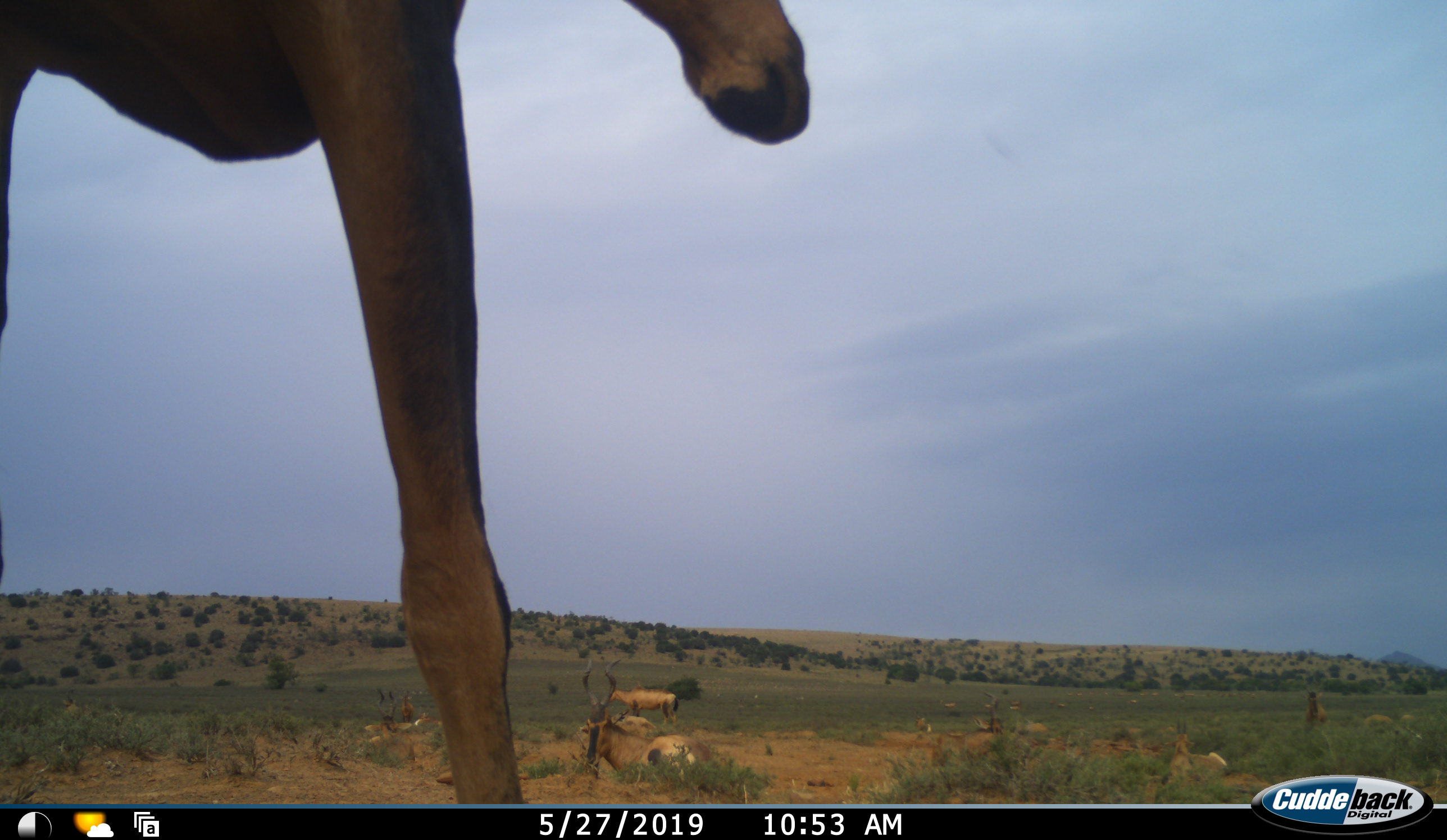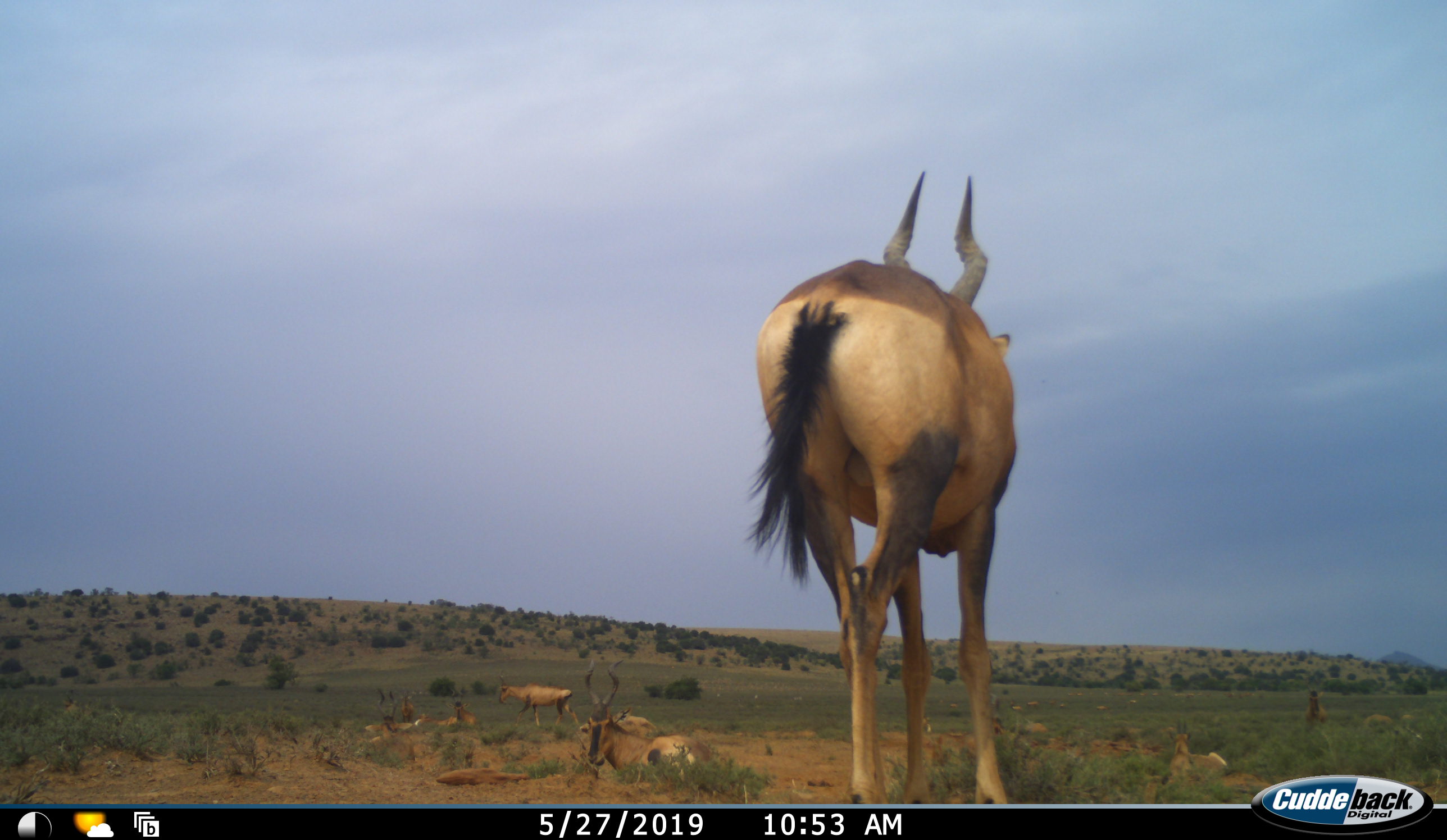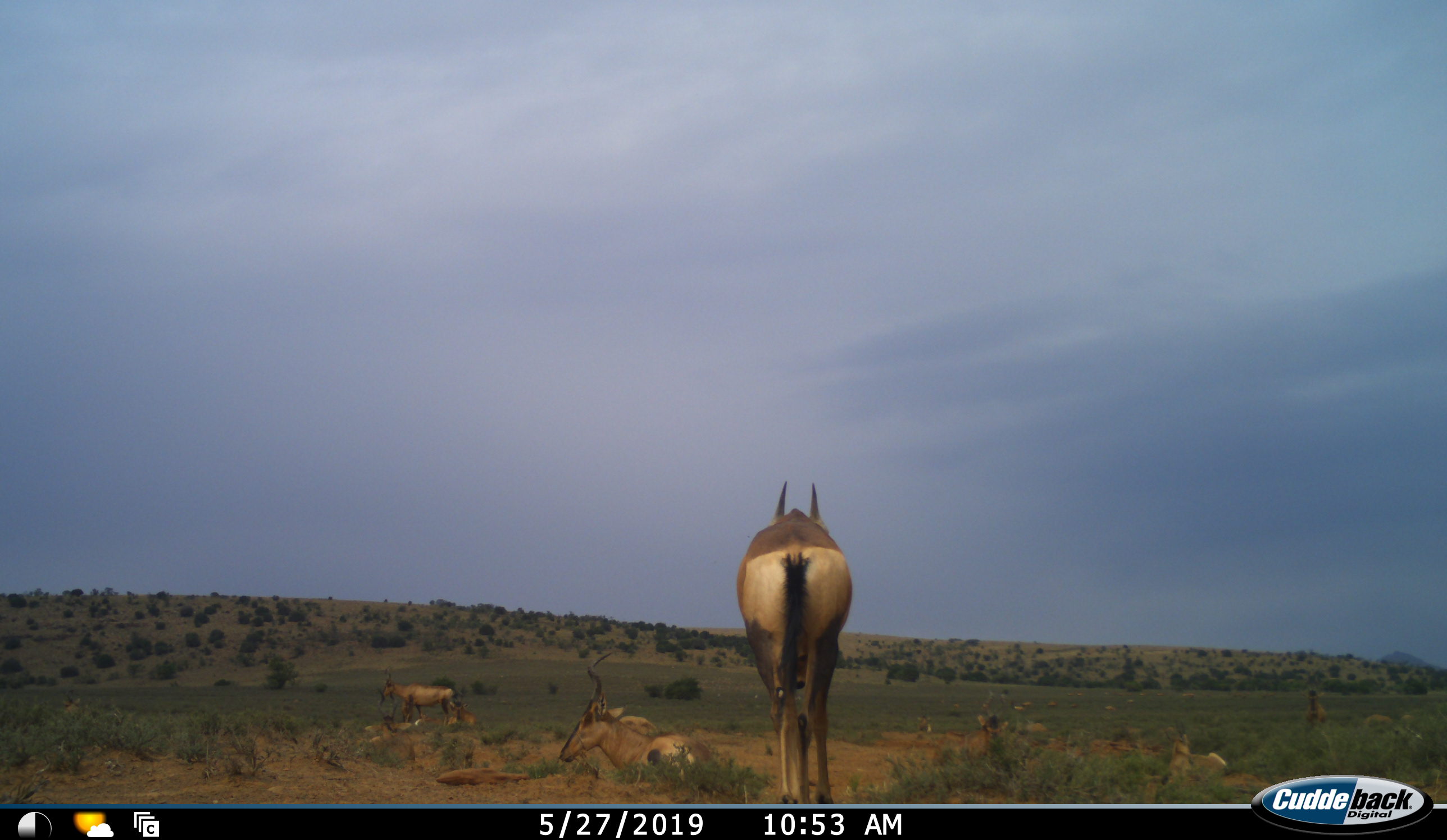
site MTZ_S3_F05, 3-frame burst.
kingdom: Animalia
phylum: Chordata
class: Mammalia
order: Artiodactyla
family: Bovidae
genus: Alcelaphus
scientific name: Alcelaphus buselaphus caama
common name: red hartebeest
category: hartebeestred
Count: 10.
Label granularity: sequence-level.